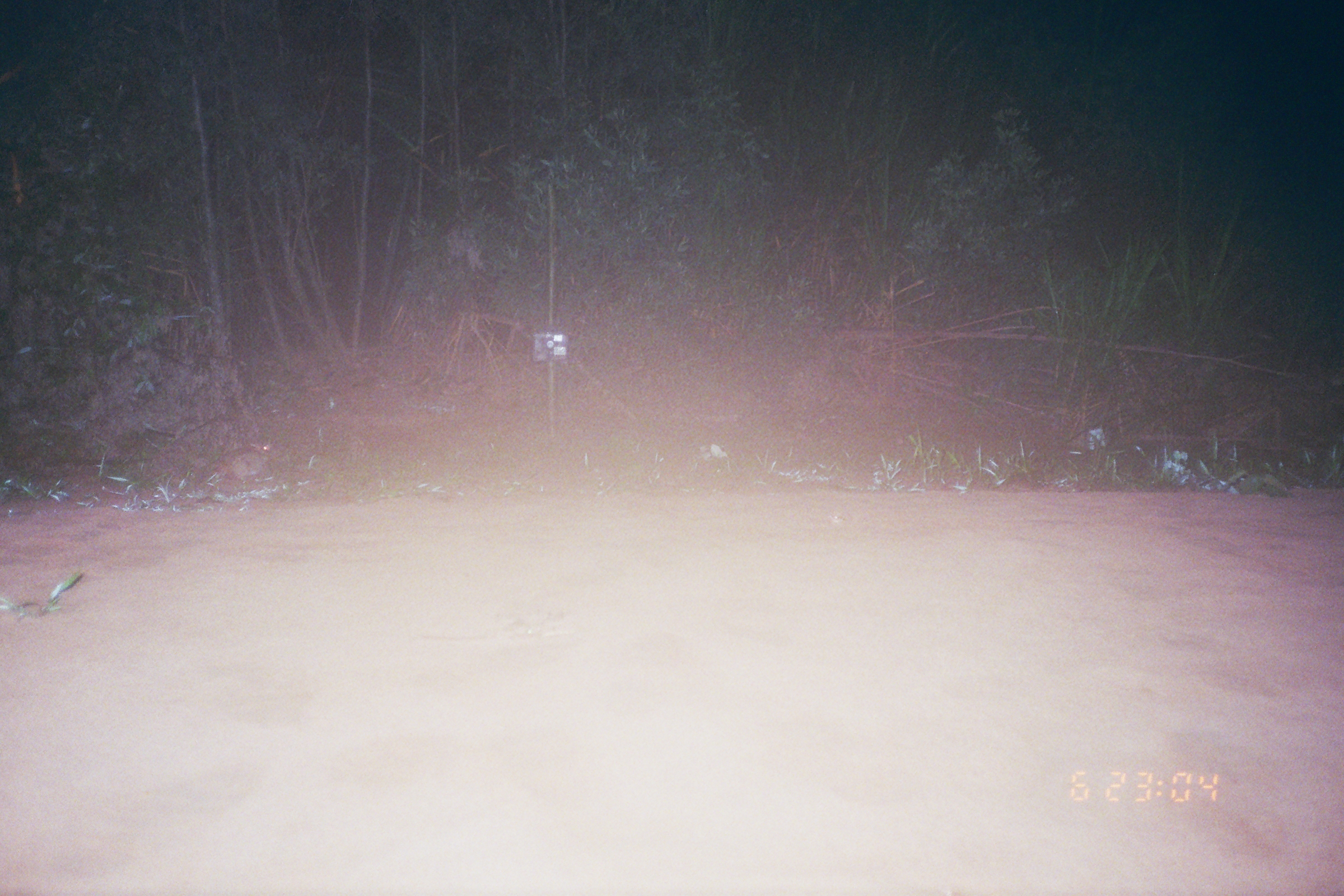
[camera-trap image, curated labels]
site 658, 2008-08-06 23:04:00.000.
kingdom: Animalia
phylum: Chordata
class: Mammalia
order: Lagomorpha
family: Leporidae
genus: Sylvilagus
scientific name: Sylvilagus brasiliensis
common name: tapeti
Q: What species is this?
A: Sylvilagus brasiliensis (tapeti).